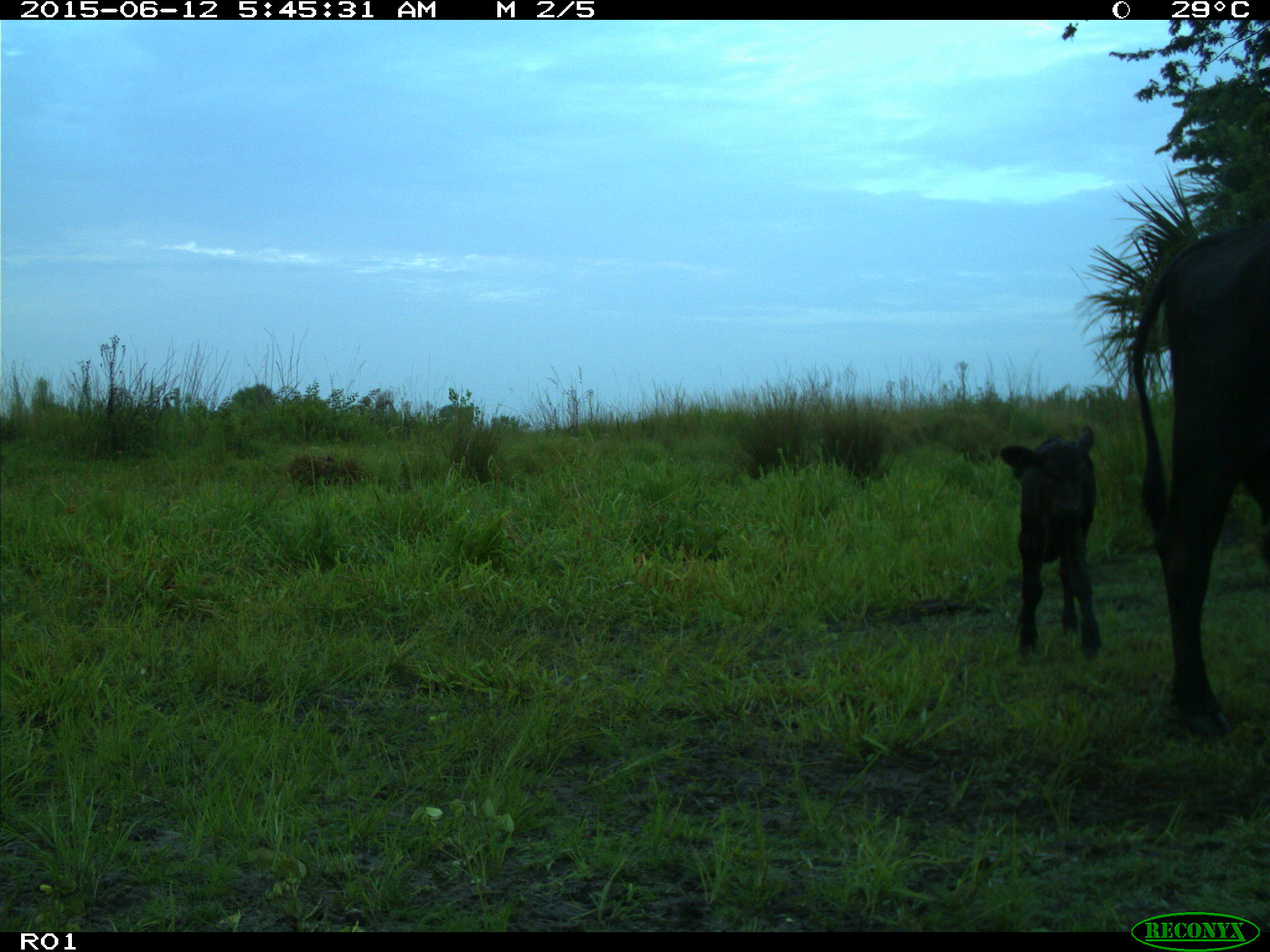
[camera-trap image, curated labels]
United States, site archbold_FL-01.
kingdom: Animalia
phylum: Chordata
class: Mammalia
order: Artiodactyla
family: Bovidae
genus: Bos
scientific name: Bos taurus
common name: domestic cow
Bos taurus (domestic cow).